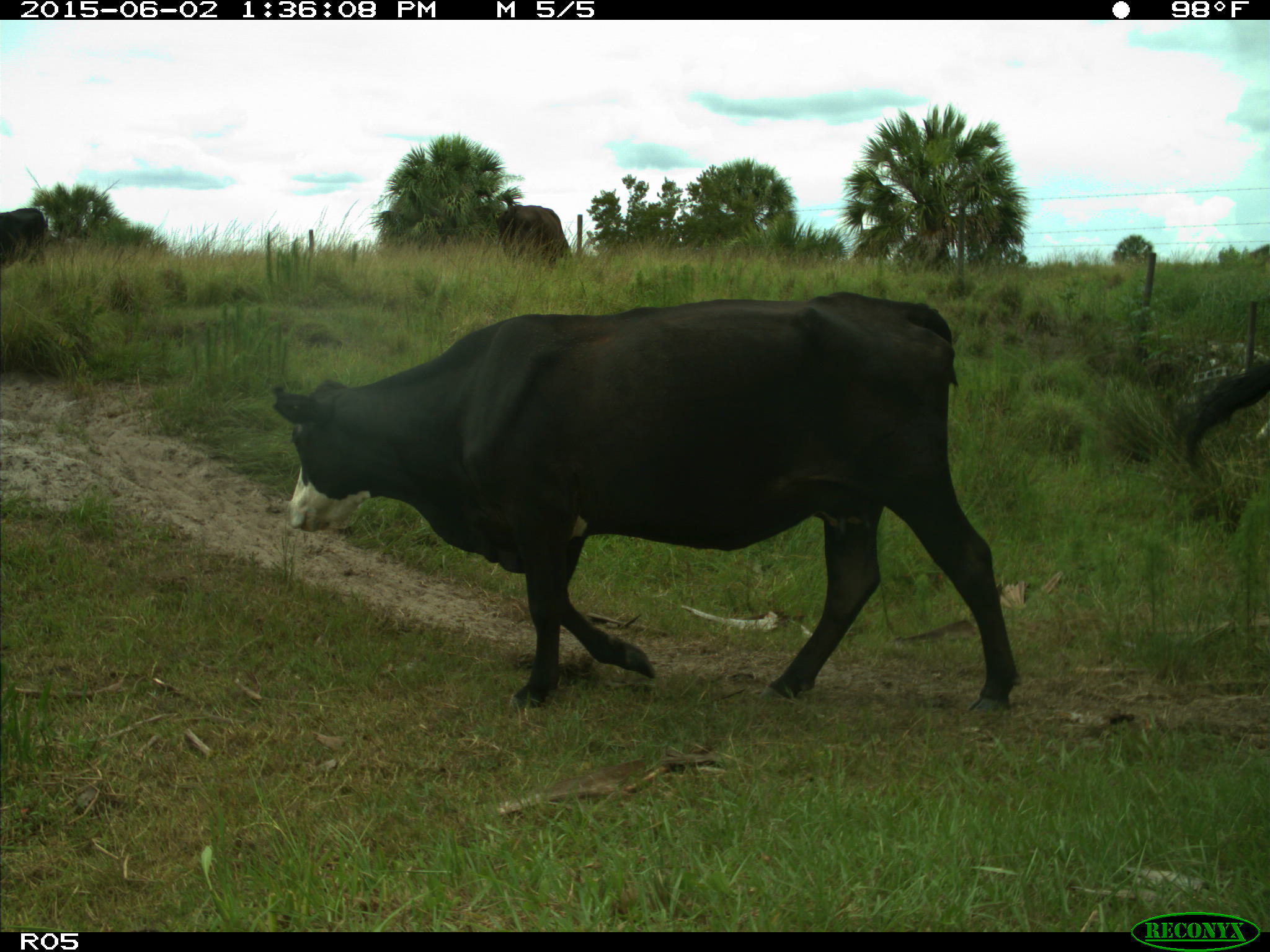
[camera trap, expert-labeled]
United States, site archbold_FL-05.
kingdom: Animalia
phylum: Chordata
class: Mammalia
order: Artiodactyla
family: Bovidae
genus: Bos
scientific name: Bos taurus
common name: domestic cow